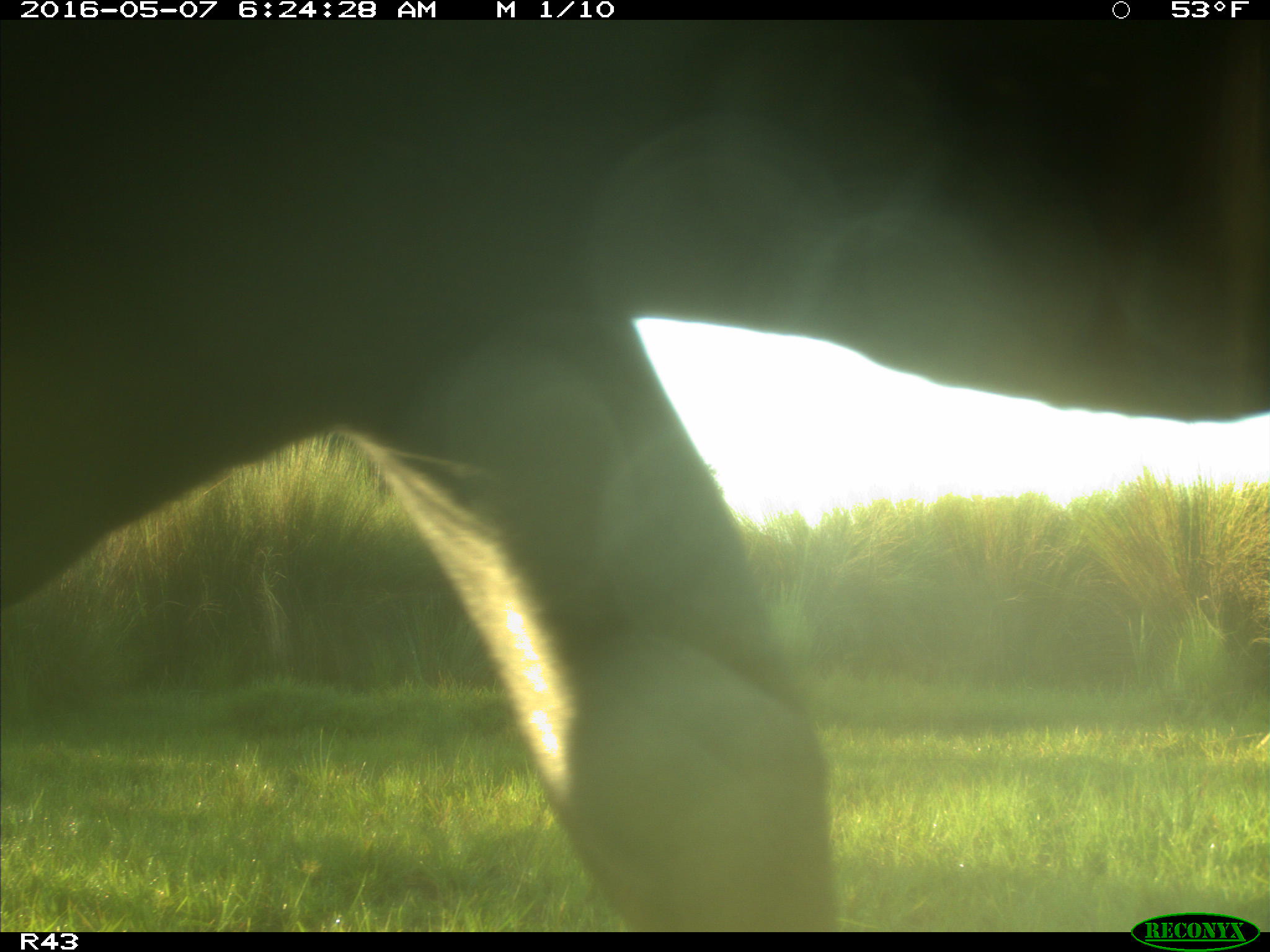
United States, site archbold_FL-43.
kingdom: Animalia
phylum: Chordata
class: Mammalia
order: Artiodactyla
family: Bovidae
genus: Bos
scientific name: Bos taurus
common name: domestic cow